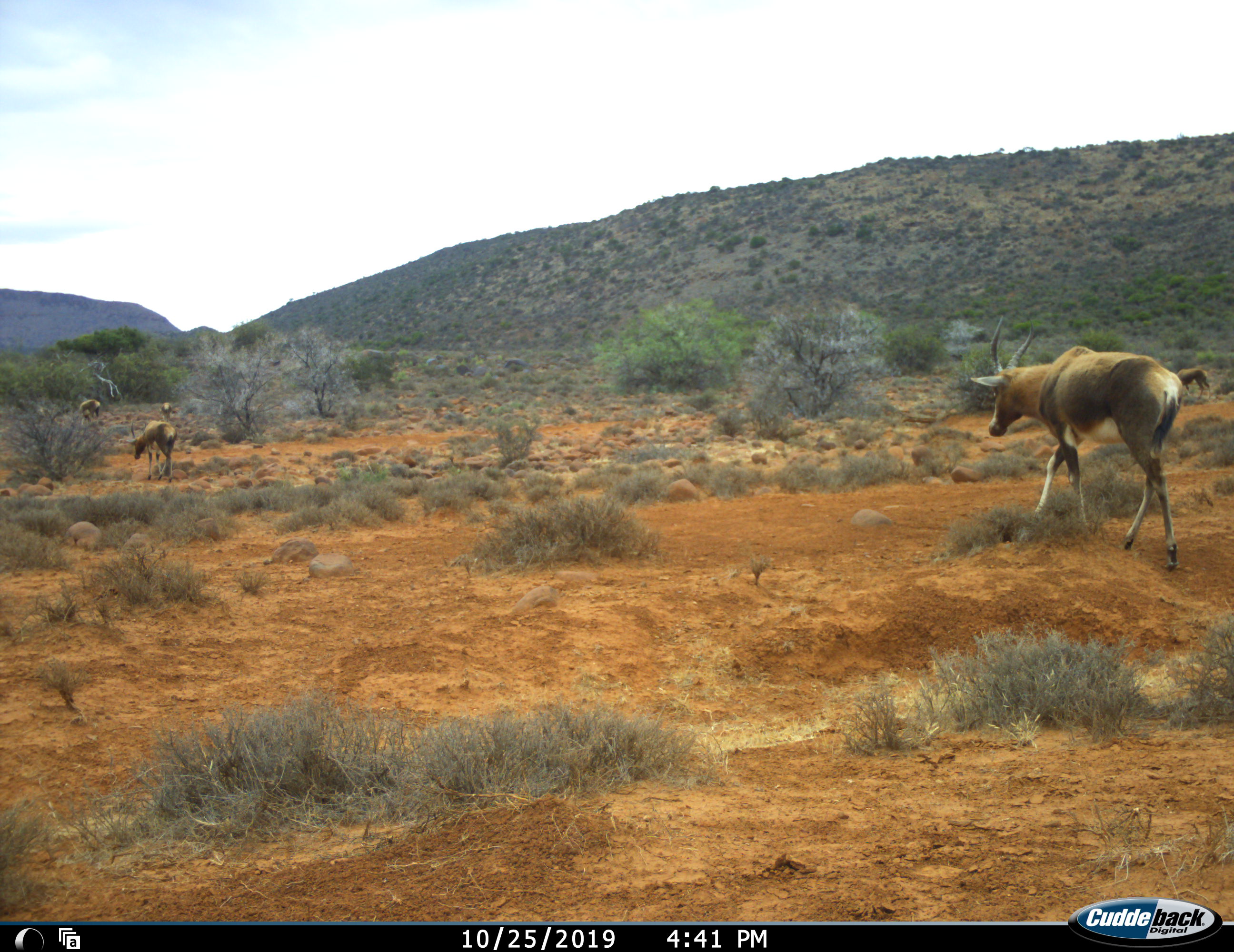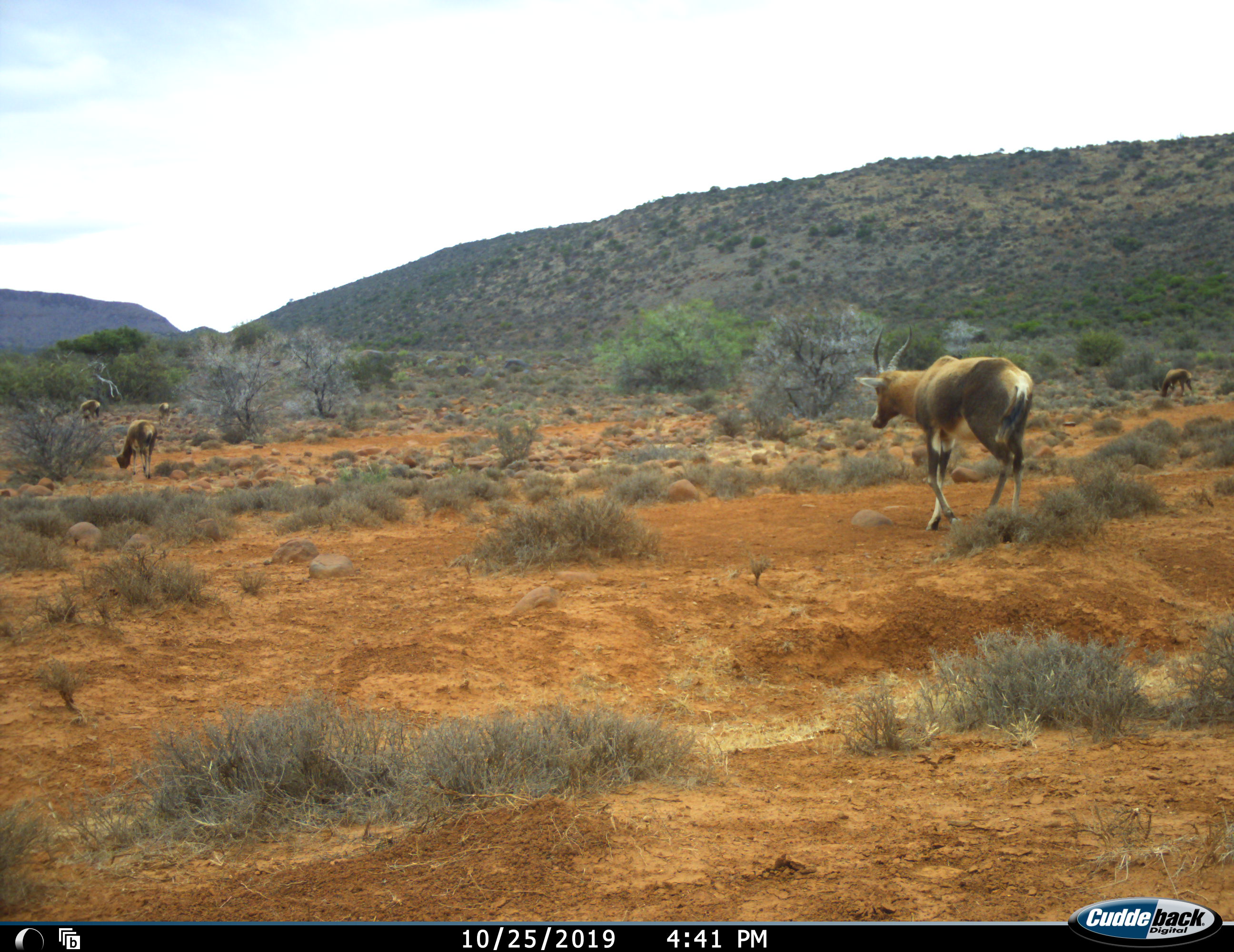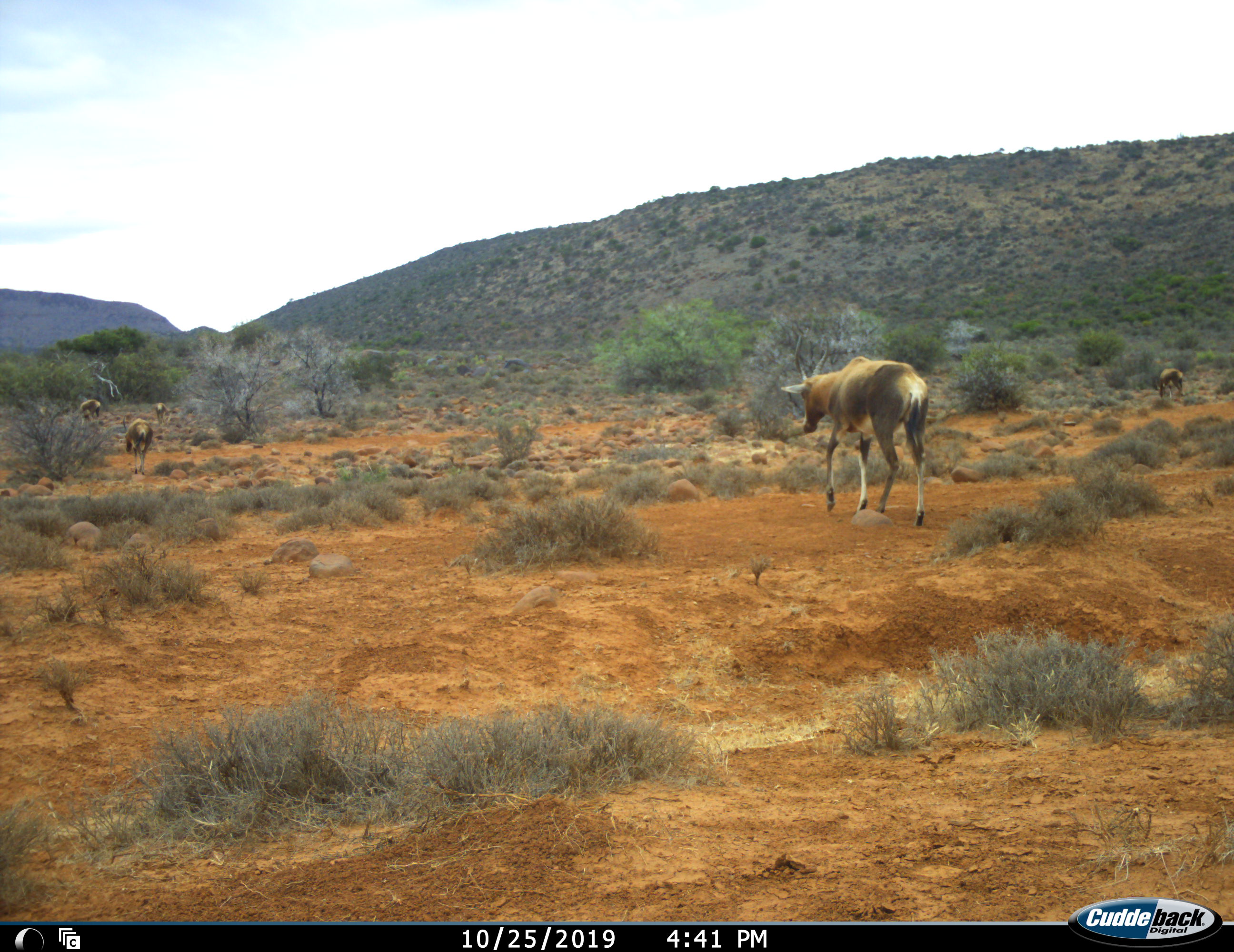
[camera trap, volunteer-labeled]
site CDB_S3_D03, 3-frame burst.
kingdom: Animalia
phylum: Chordata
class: Mammalia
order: Artiodactyla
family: Bovidae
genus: Damaliscus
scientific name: Damaliscus pygargus phillipsi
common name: blesbok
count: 5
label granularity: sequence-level